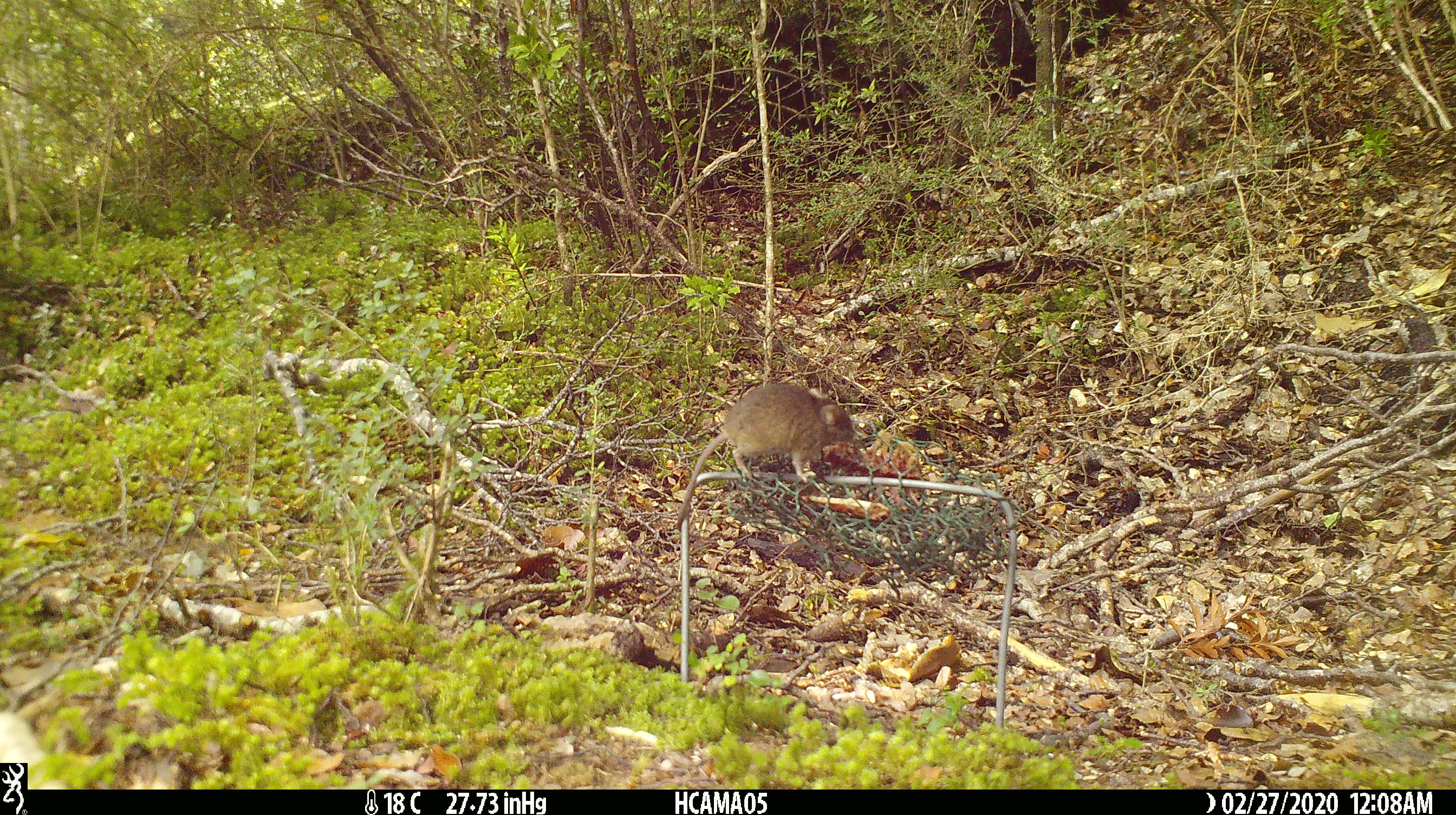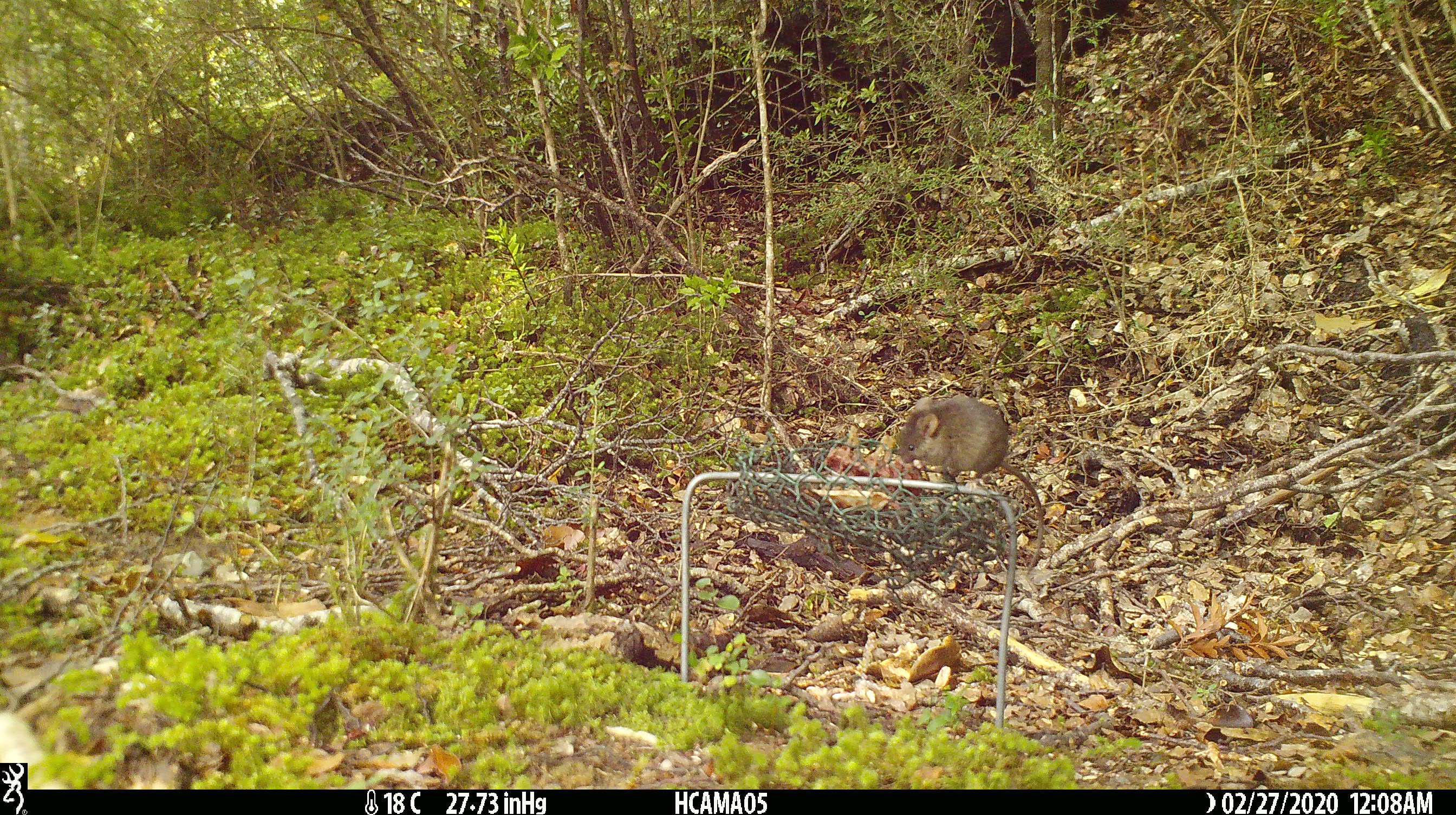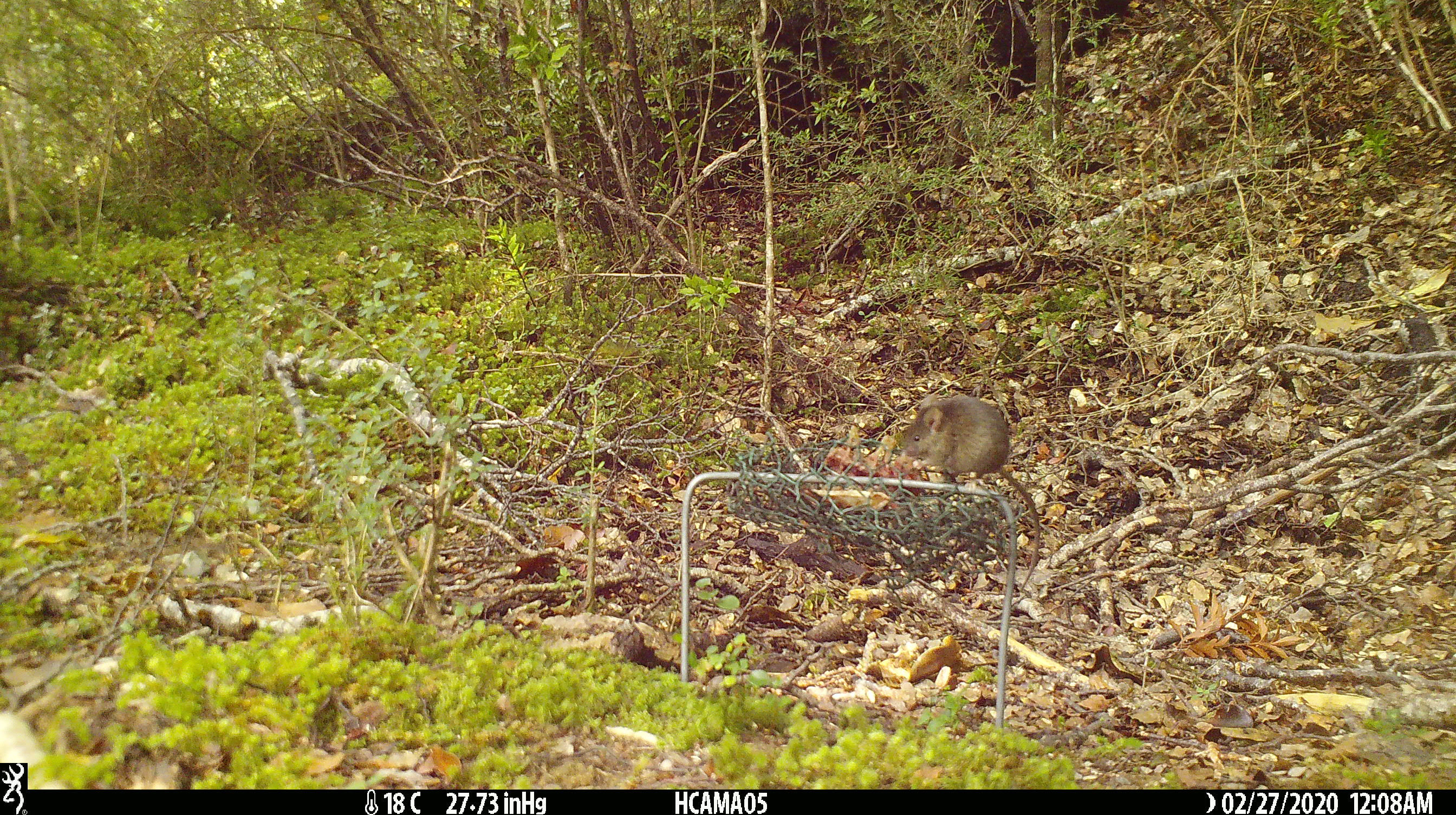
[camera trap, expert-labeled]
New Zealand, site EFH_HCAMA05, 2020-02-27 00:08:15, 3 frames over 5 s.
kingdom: Animalia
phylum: Chordata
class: Mammalia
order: Rodentia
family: Muridae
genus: Mus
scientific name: Mus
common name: mouse